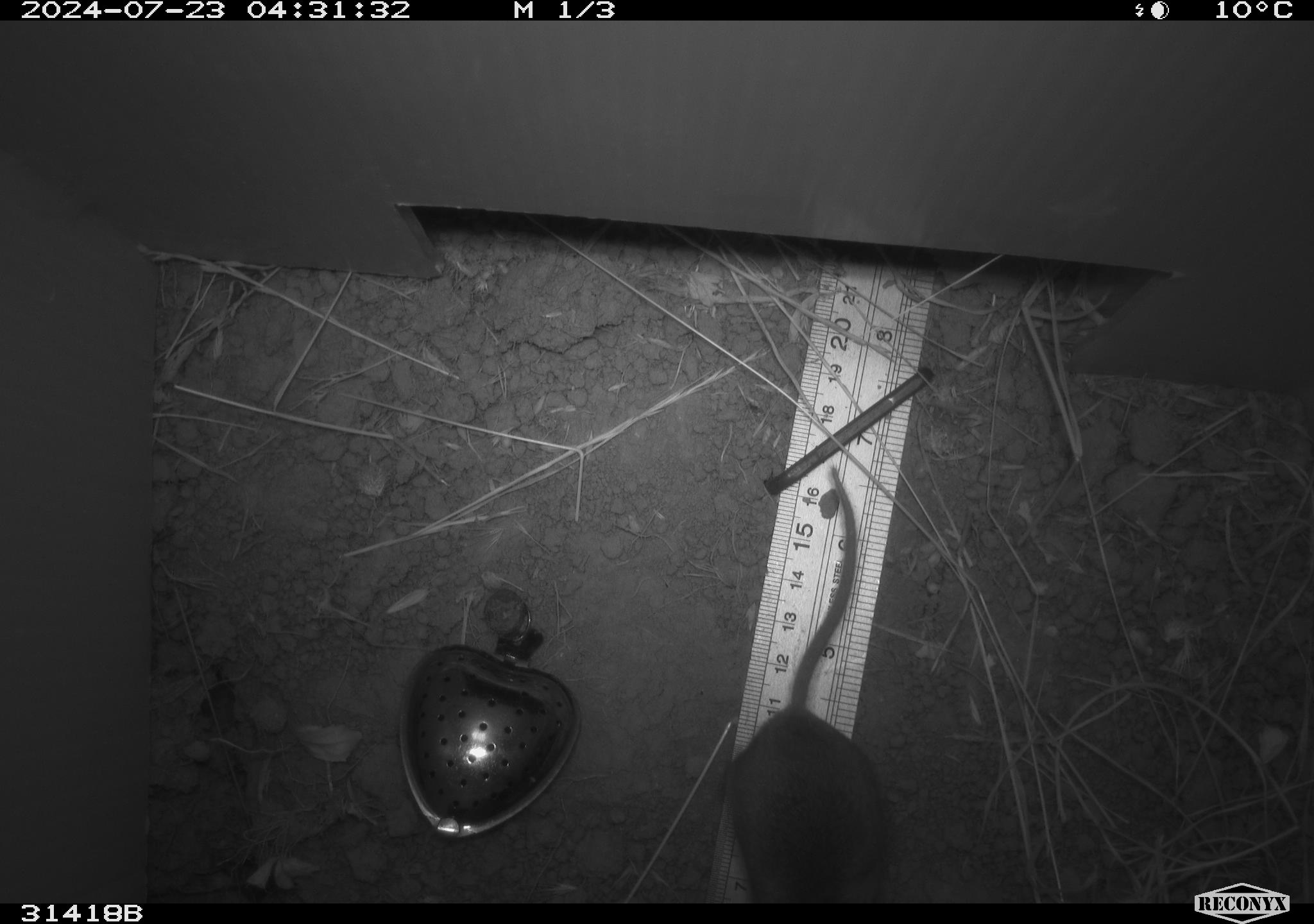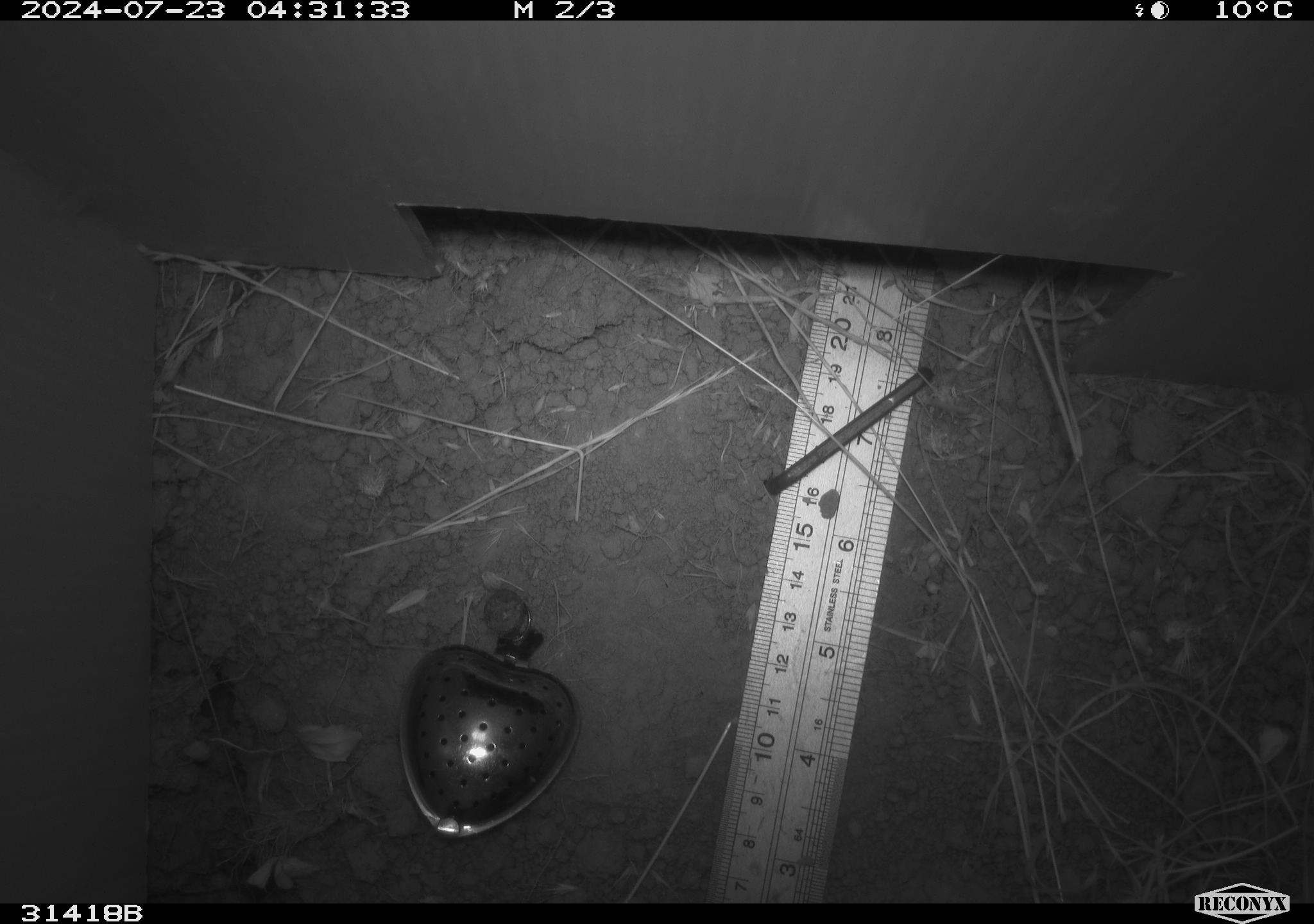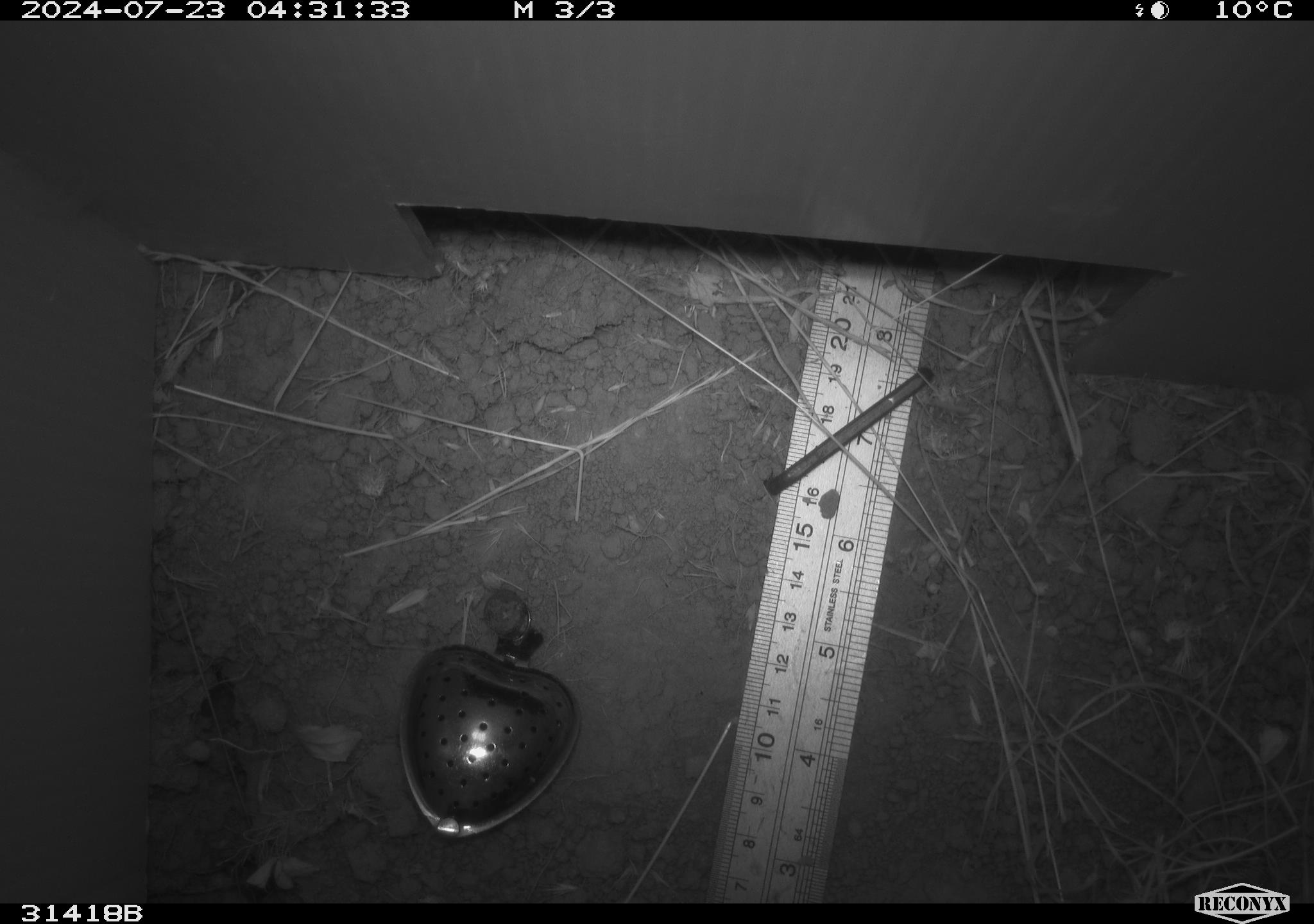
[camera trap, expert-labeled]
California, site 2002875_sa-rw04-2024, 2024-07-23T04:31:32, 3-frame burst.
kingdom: Animalia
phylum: Chordata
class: Mammalia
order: Rodentia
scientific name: Rodentia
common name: rodent